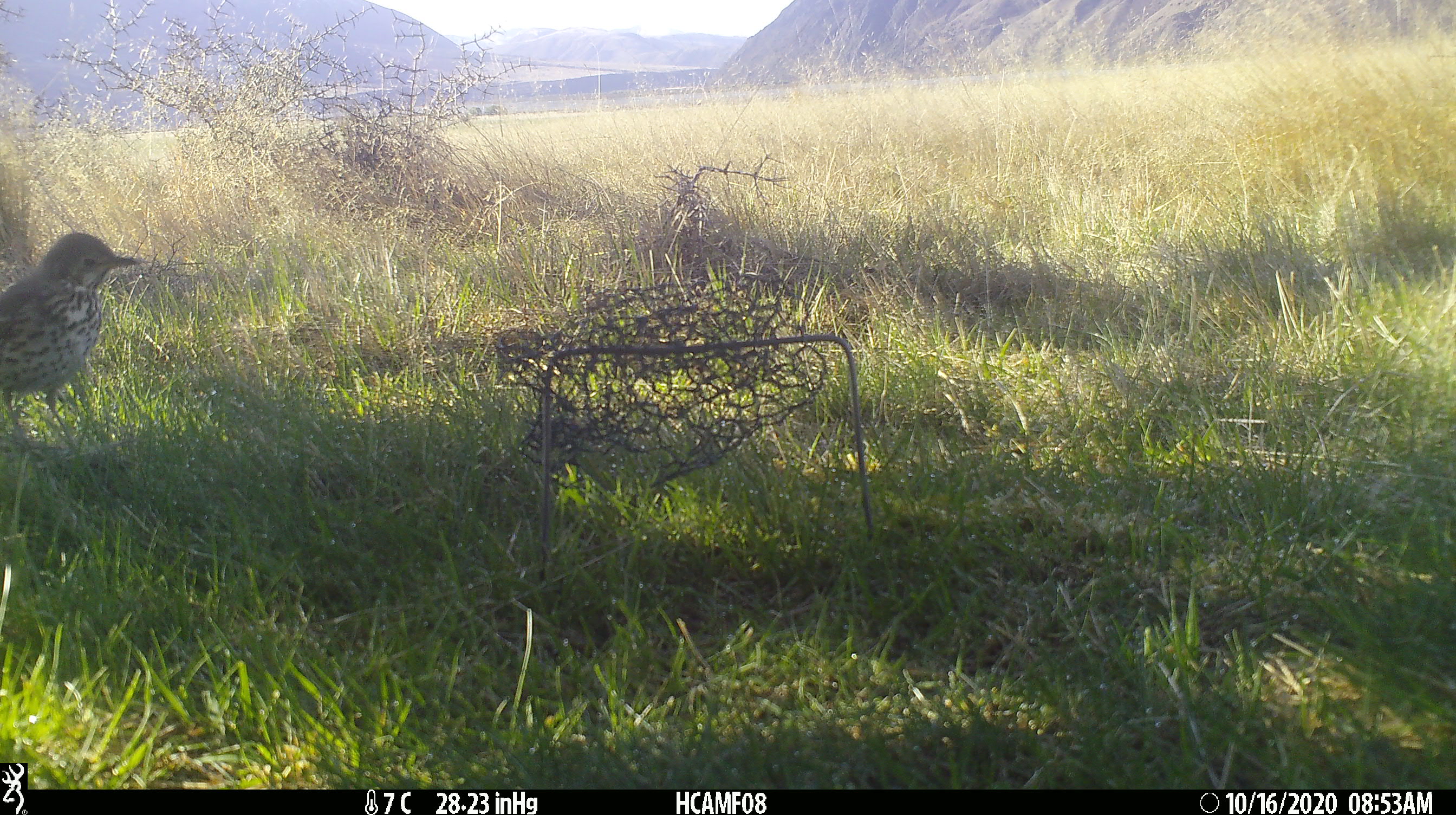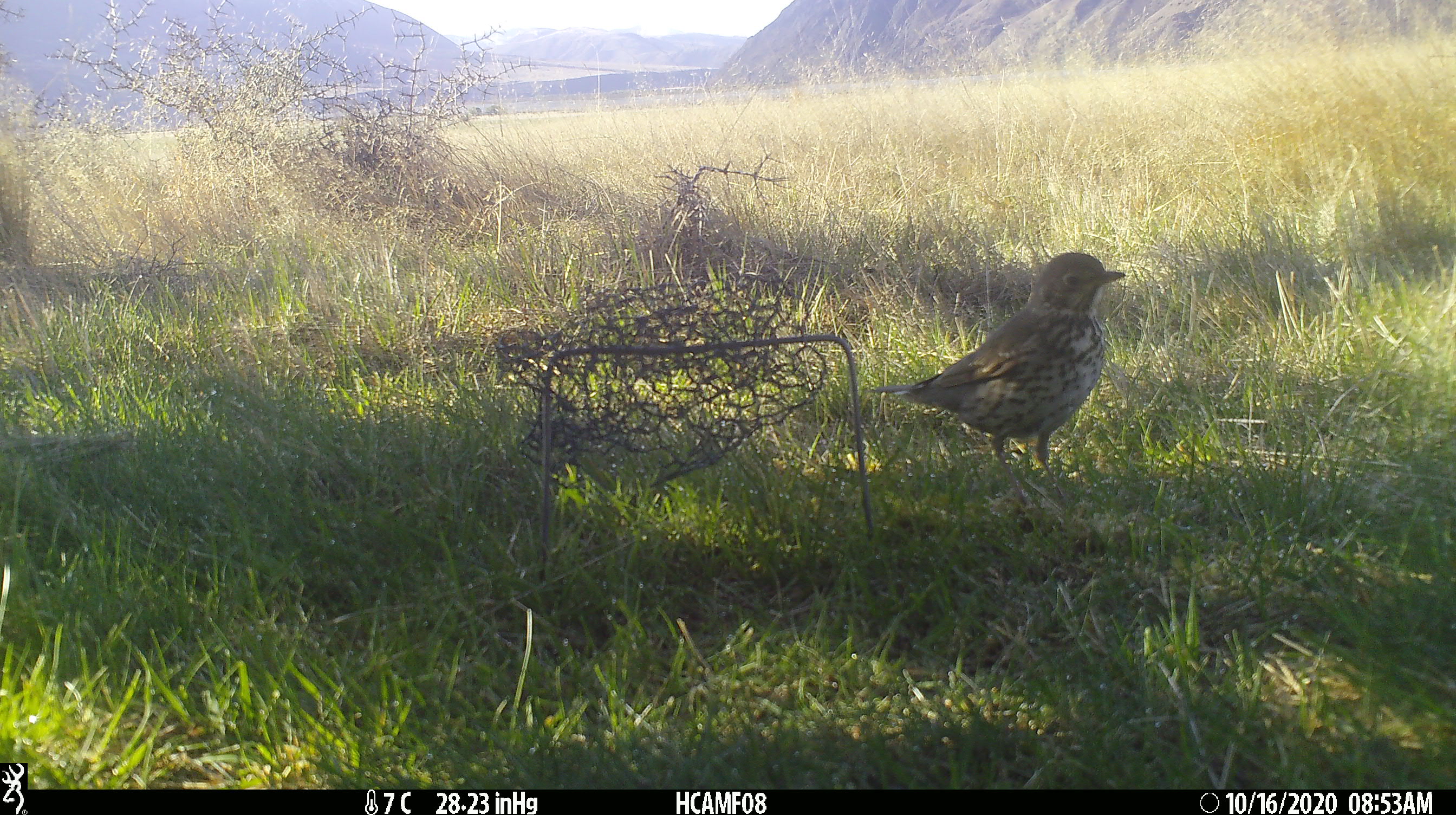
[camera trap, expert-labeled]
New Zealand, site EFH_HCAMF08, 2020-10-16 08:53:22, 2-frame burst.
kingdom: Animalia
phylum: Chordata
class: Aves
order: Passeriformes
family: Turdidae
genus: Turdus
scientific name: Turdus philomelos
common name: song thrush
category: thrush